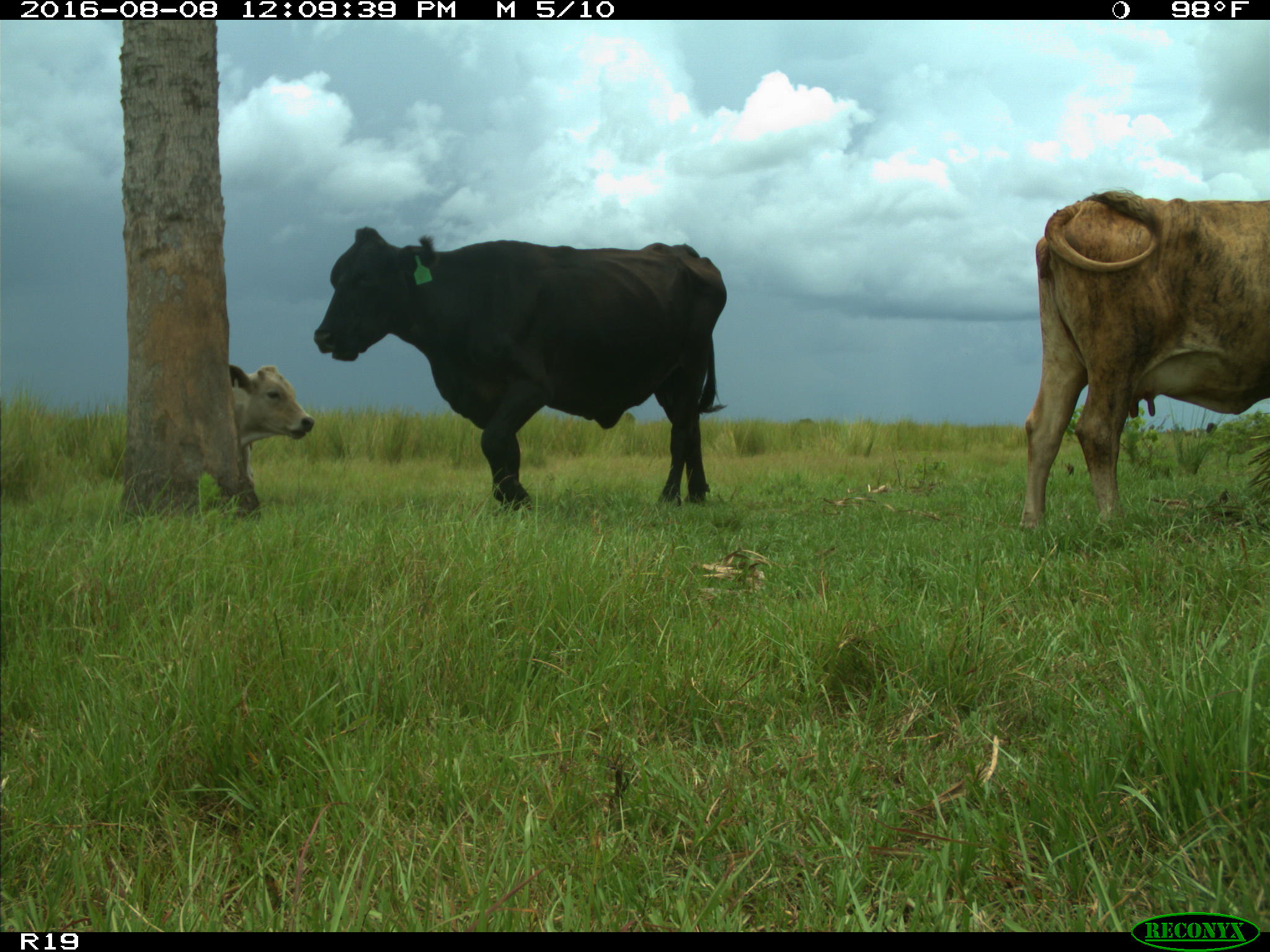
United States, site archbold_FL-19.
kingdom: Animalia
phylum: Chordata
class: Mammalia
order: Artiodactyla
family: Bovidae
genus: Bos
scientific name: Bos taurus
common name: domestic cow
Bos taurus (domestic cow).